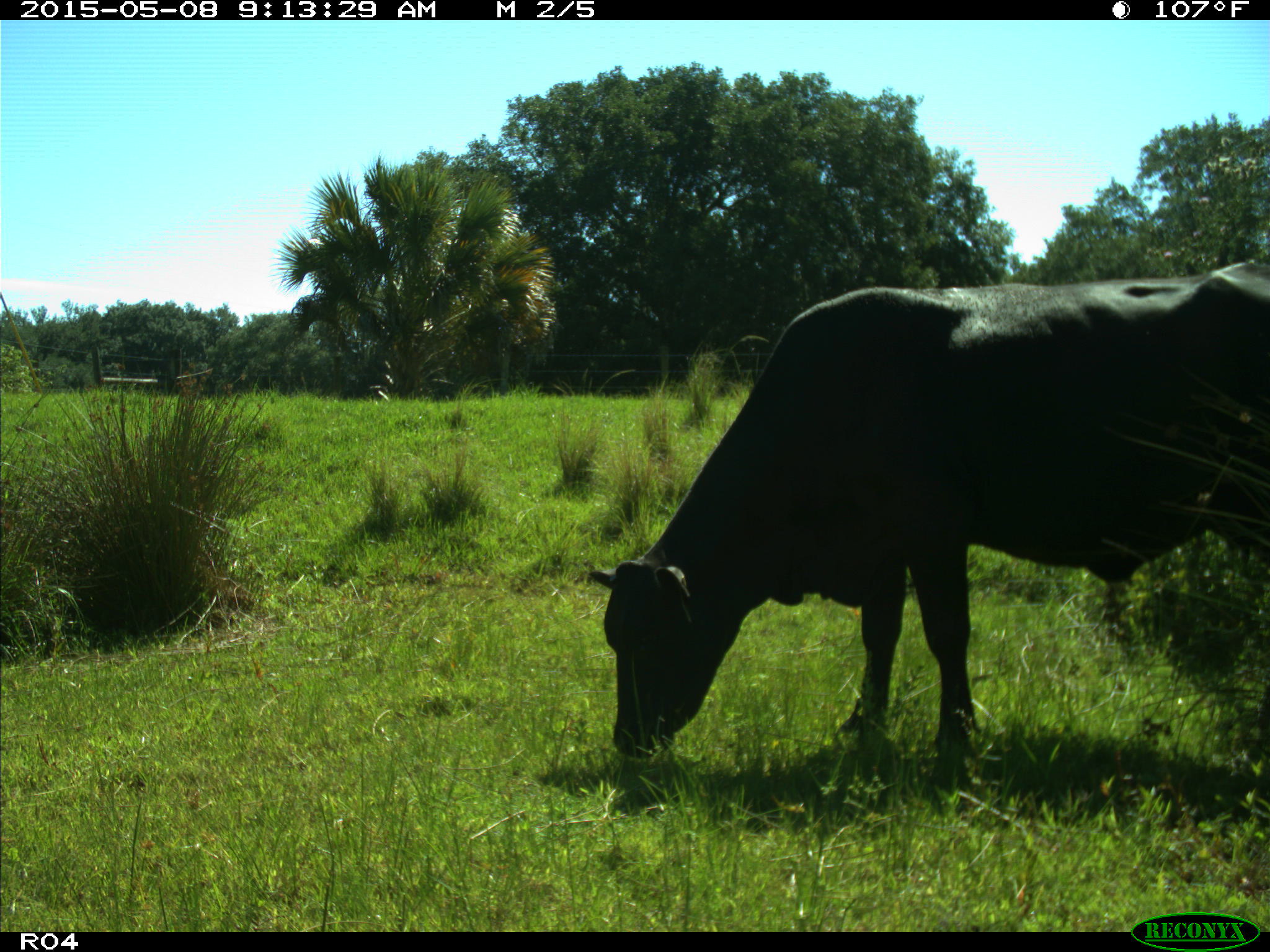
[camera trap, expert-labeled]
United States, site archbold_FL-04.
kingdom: Animalia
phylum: Chordata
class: Mammalia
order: Artiodactyla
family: Bovidae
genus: Bos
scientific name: Bos taurus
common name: domestic cow